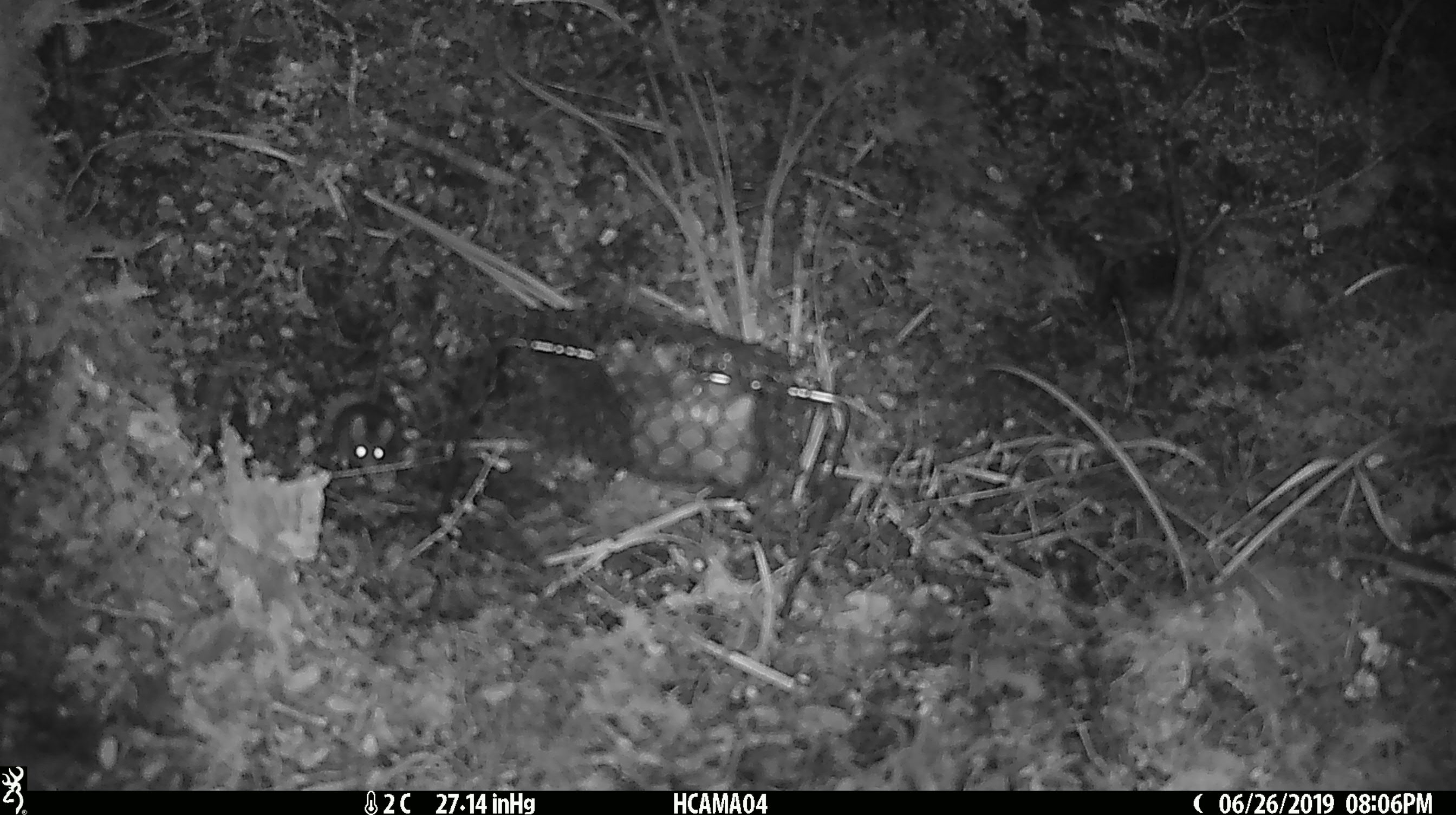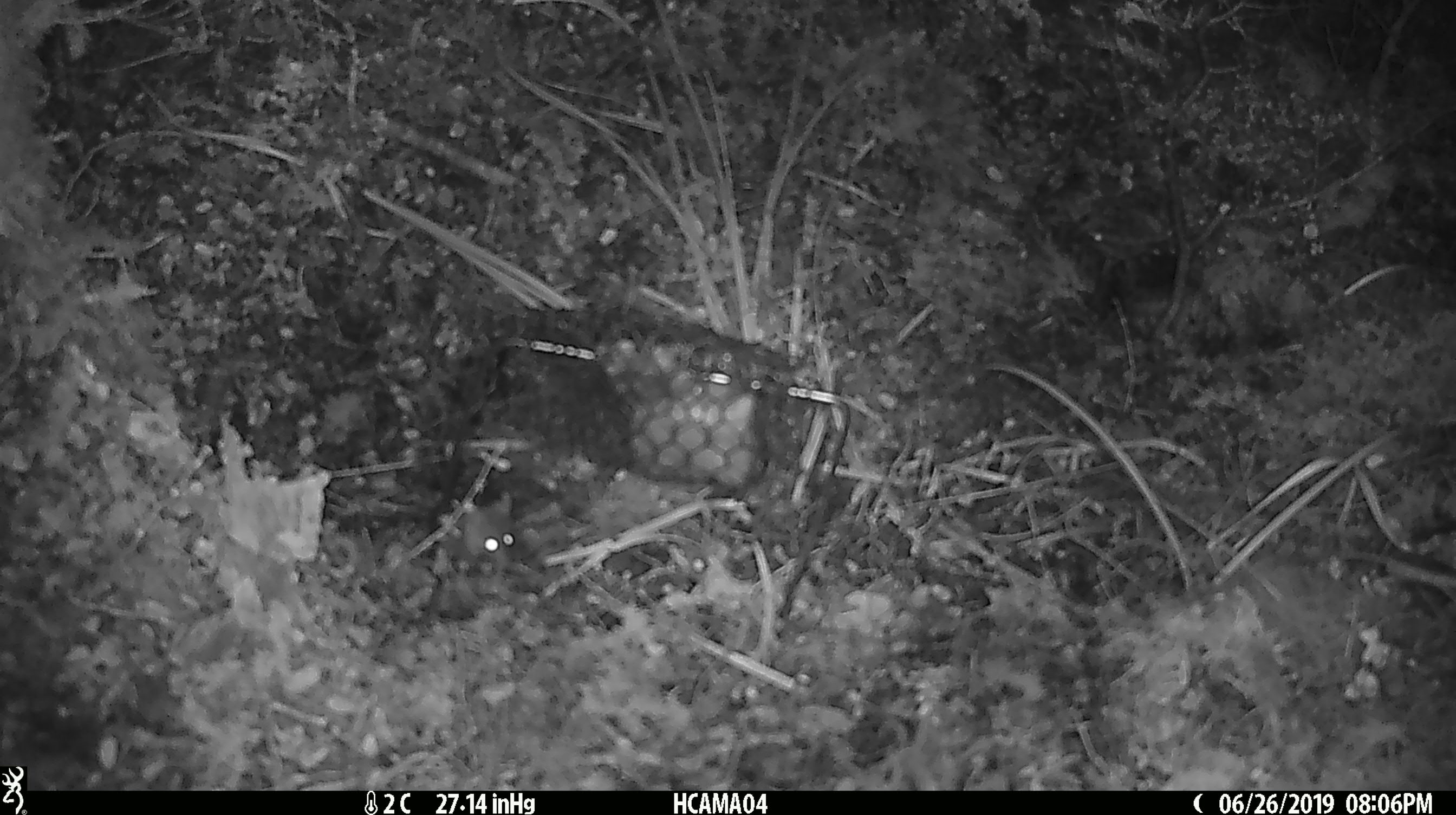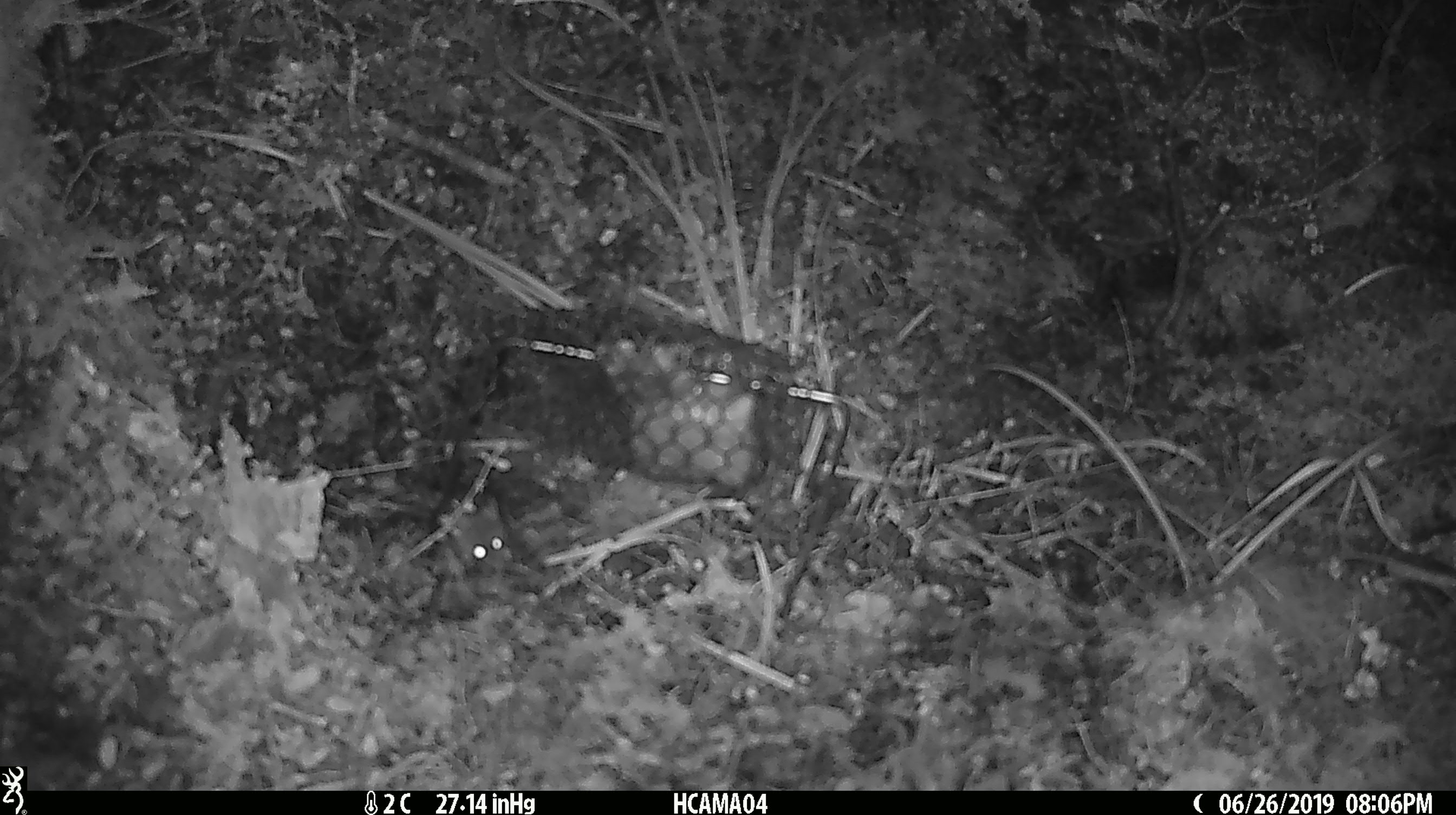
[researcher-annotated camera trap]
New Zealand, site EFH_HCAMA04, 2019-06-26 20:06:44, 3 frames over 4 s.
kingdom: Animalia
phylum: Chordata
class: Mammalia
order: Rodentia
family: Muridae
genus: Mus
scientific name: Mus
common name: mouse